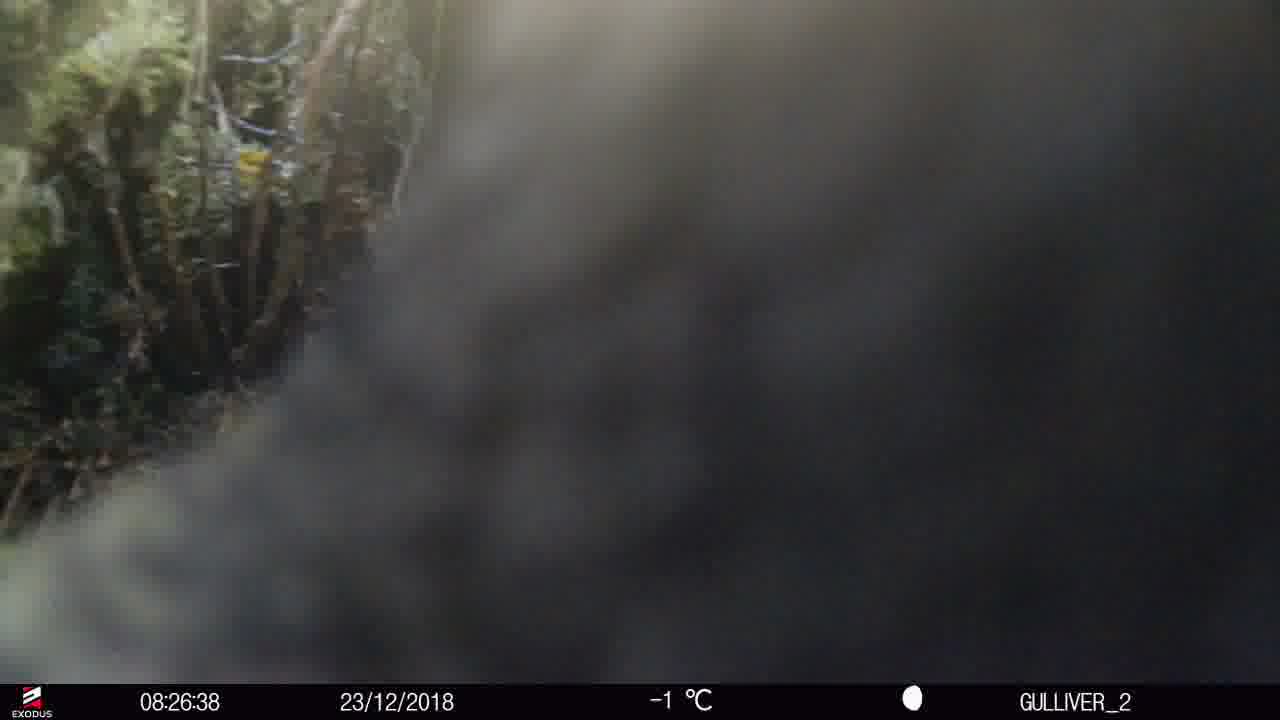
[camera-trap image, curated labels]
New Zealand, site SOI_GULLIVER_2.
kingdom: Animalia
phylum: Chordata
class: Aves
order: Psittaciformes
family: Strigopidae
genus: Nestor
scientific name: Nestor notabilis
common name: kea